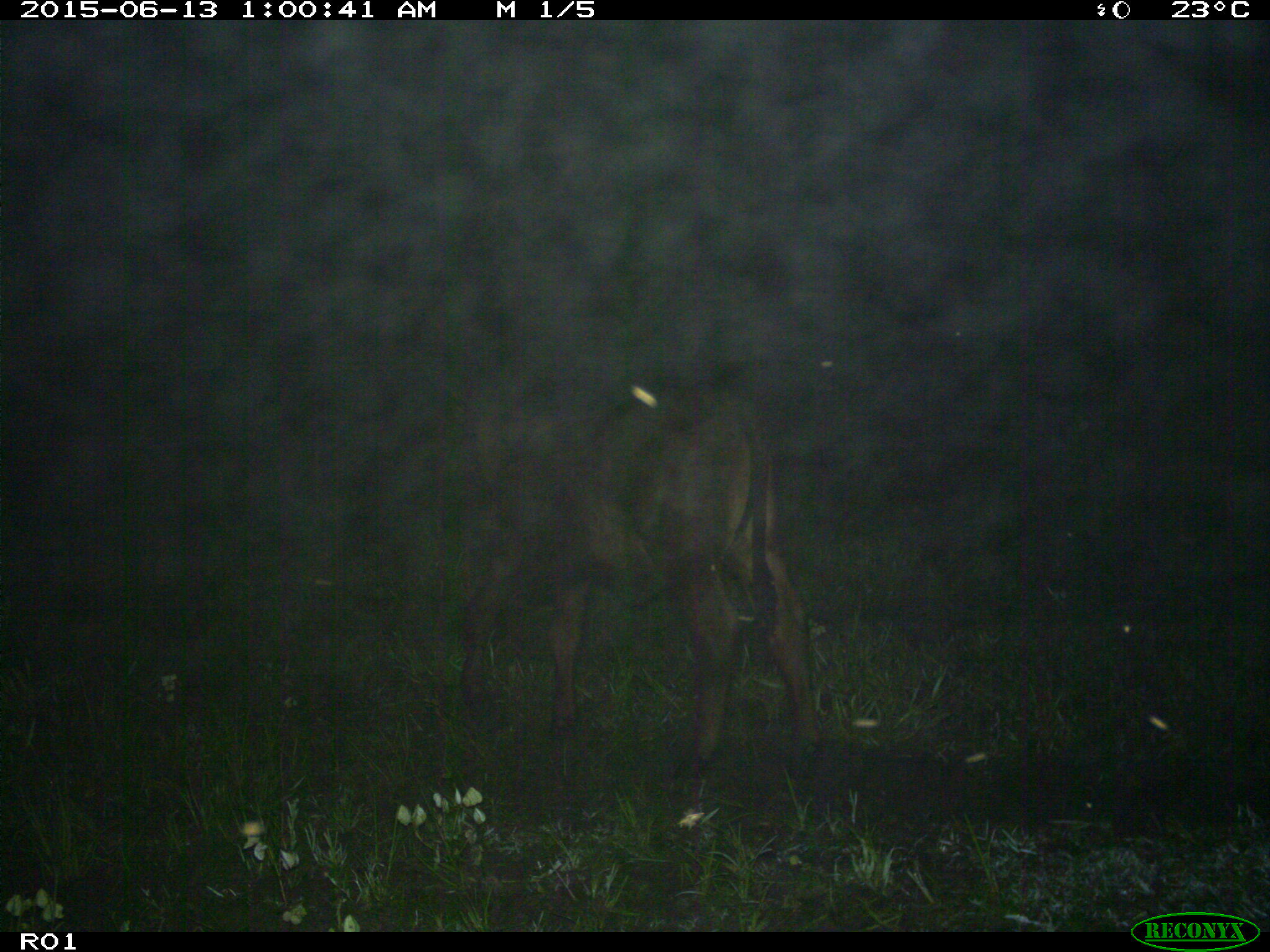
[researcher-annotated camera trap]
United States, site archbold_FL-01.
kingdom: Animalia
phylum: Chordata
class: Mammalia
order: Artiodactyla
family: Bovidae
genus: Bos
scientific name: Bos taurus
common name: domestic cow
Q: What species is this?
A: Bos taurus (domestic cow).